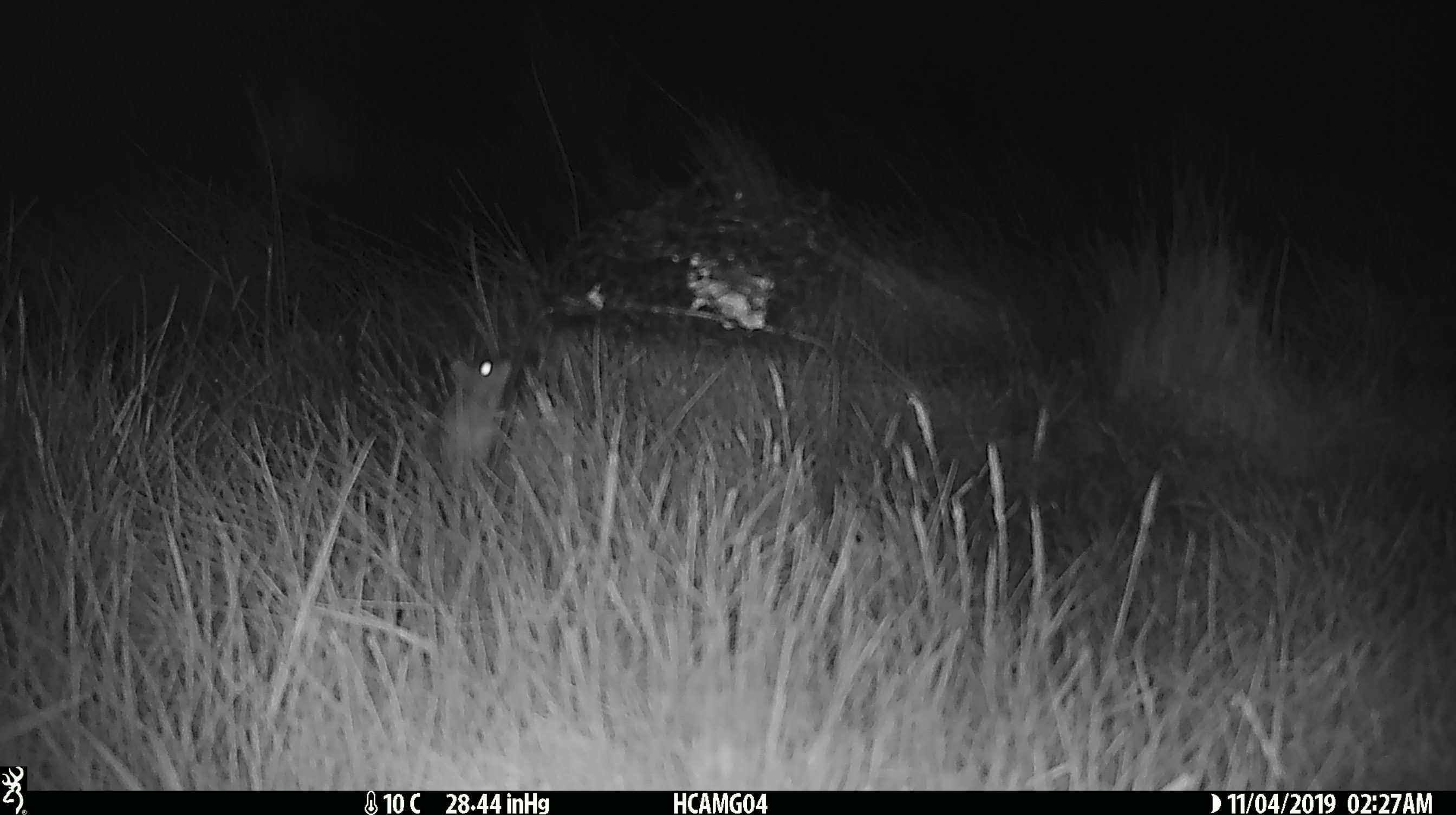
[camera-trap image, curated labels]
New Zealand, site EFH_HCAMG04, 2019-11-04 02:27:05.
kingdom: Animalia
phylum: Chordata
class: Mammalia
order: Rodentia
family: Muridae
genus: Mus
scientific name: Mus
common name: mouse